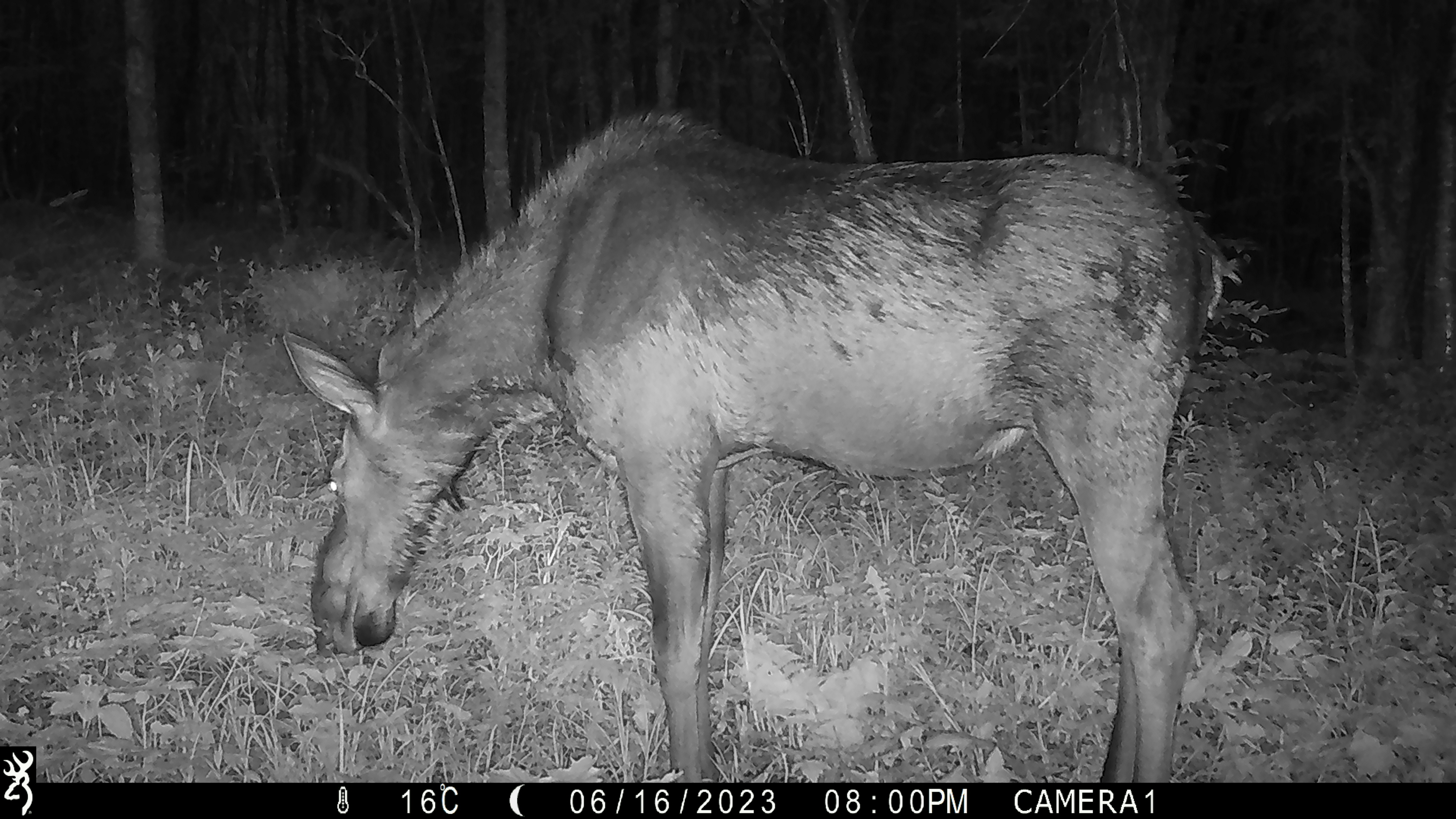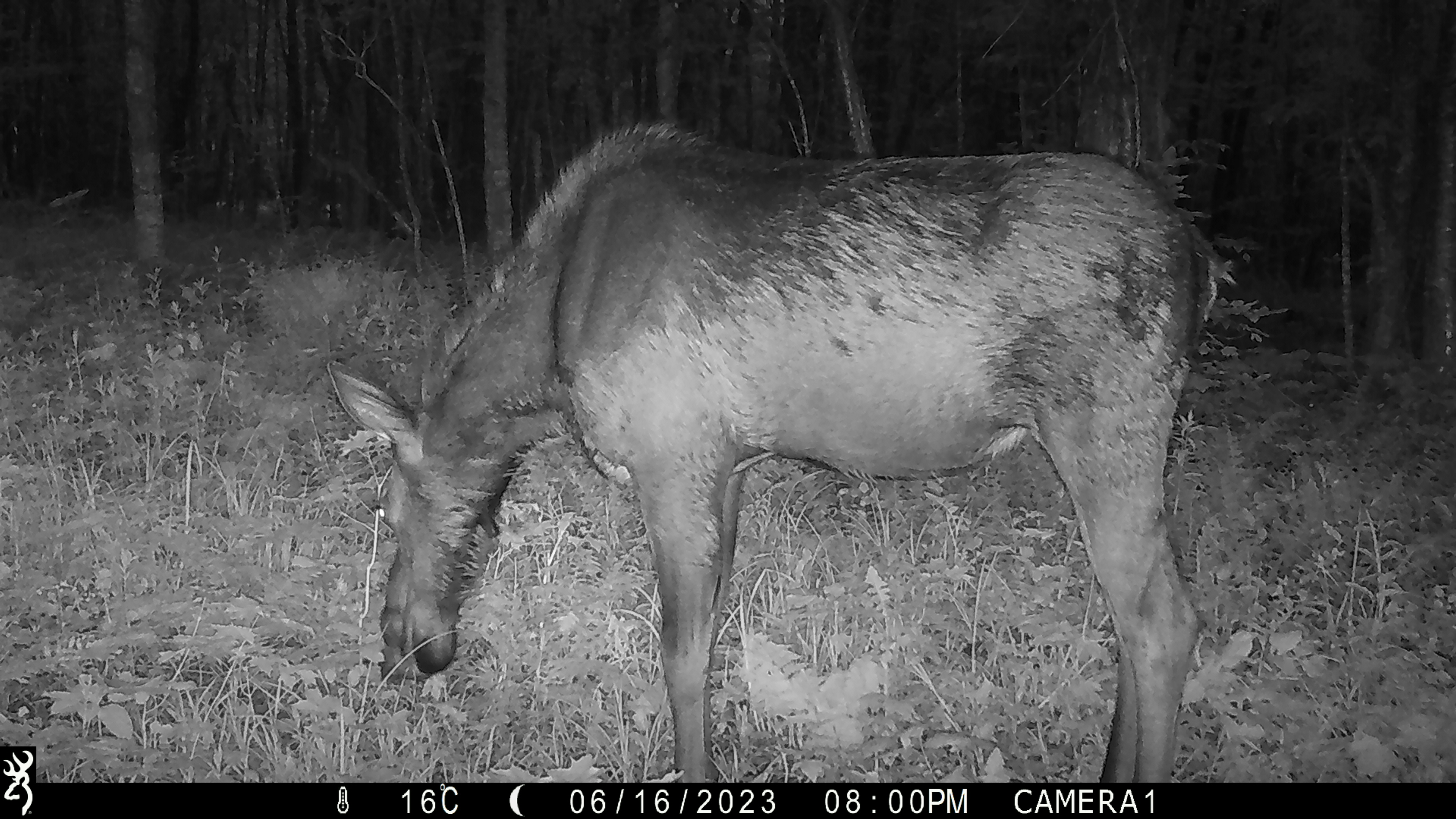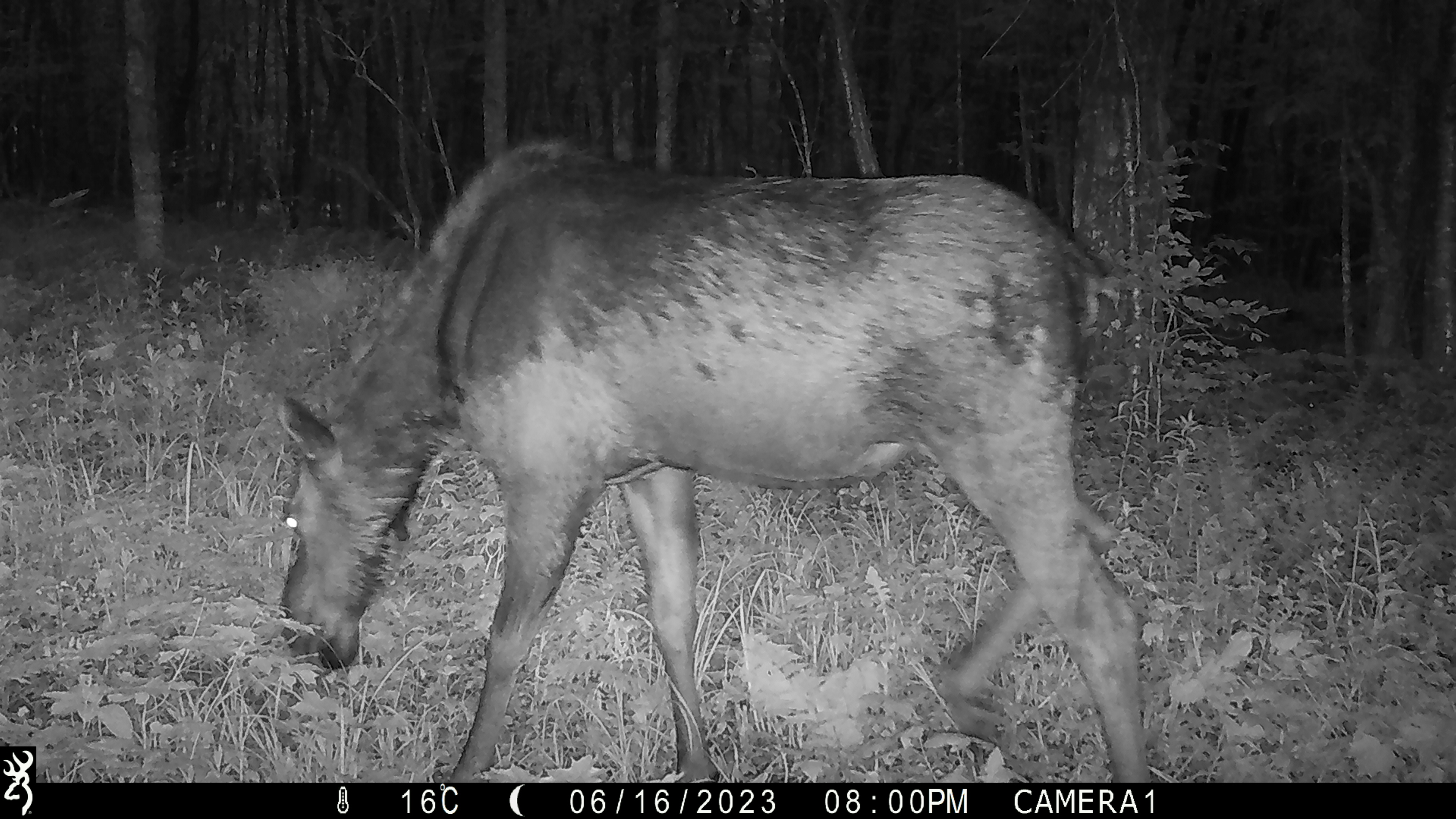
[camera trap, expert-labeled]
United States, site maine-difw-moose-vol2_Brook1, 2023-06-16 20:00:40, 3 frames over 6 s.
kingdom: Animalia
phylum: Chordata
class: Mammalia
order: Artiodactyla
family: Cervidae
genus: Alces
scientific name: Alces alces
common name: moose